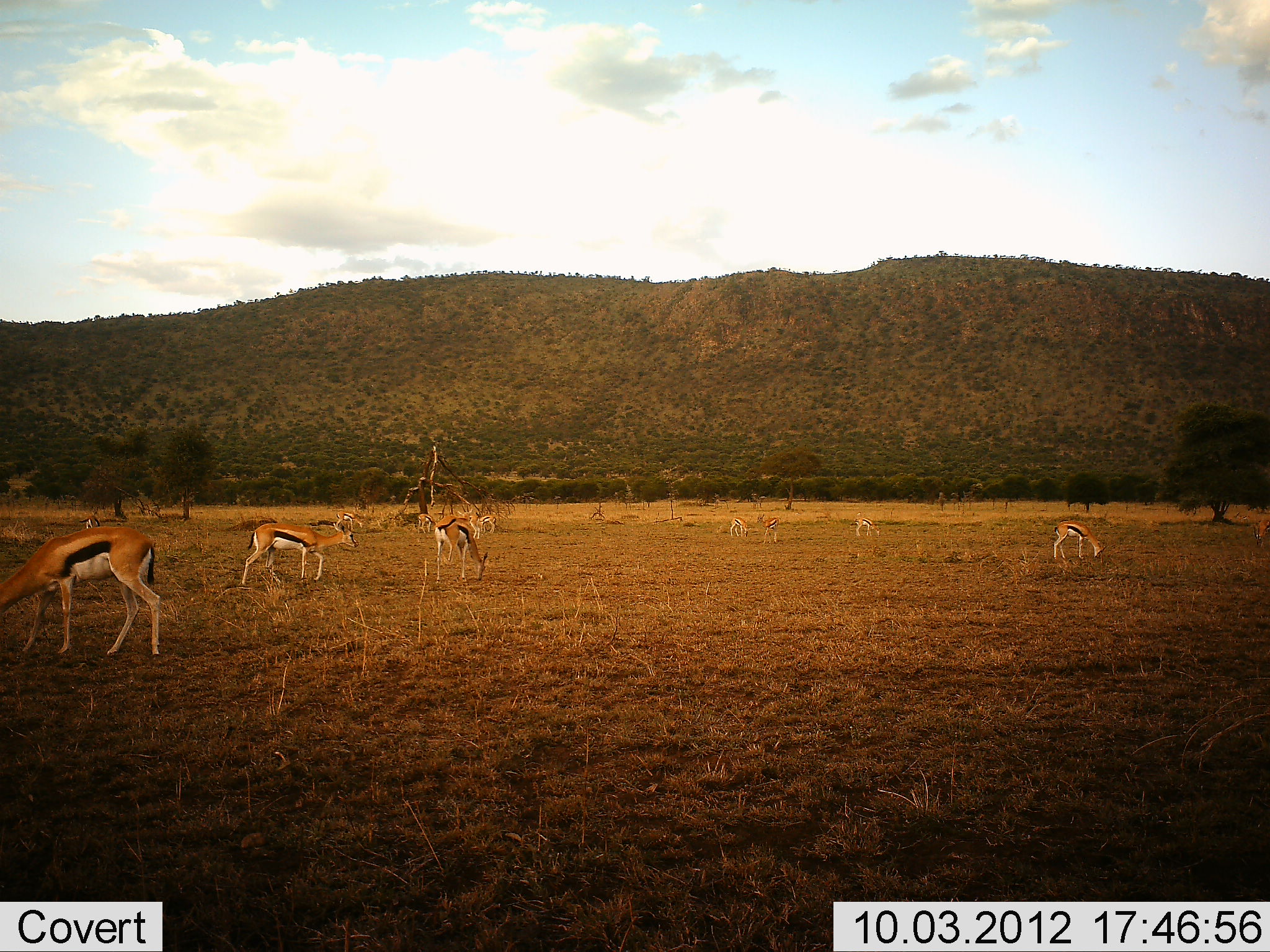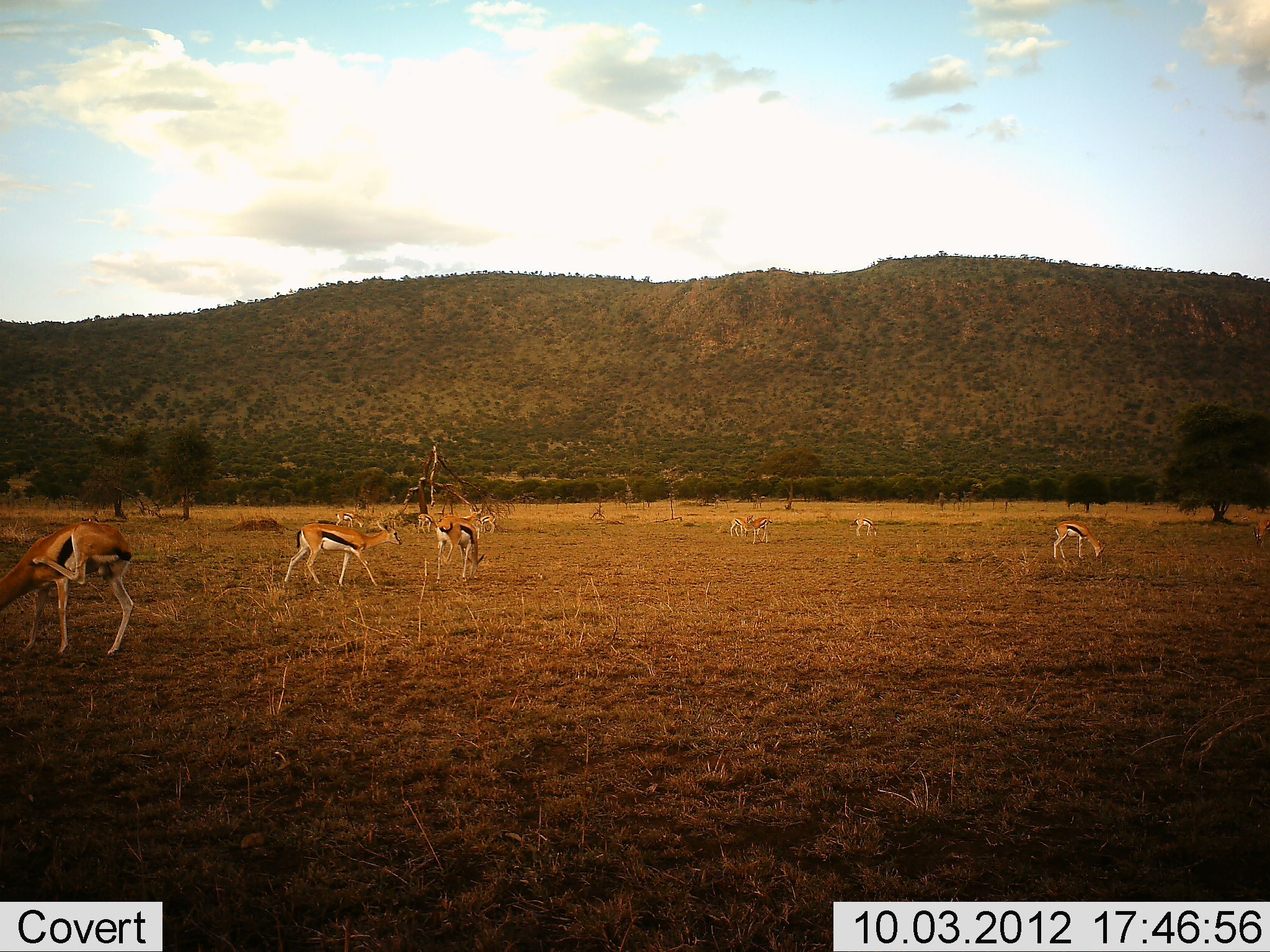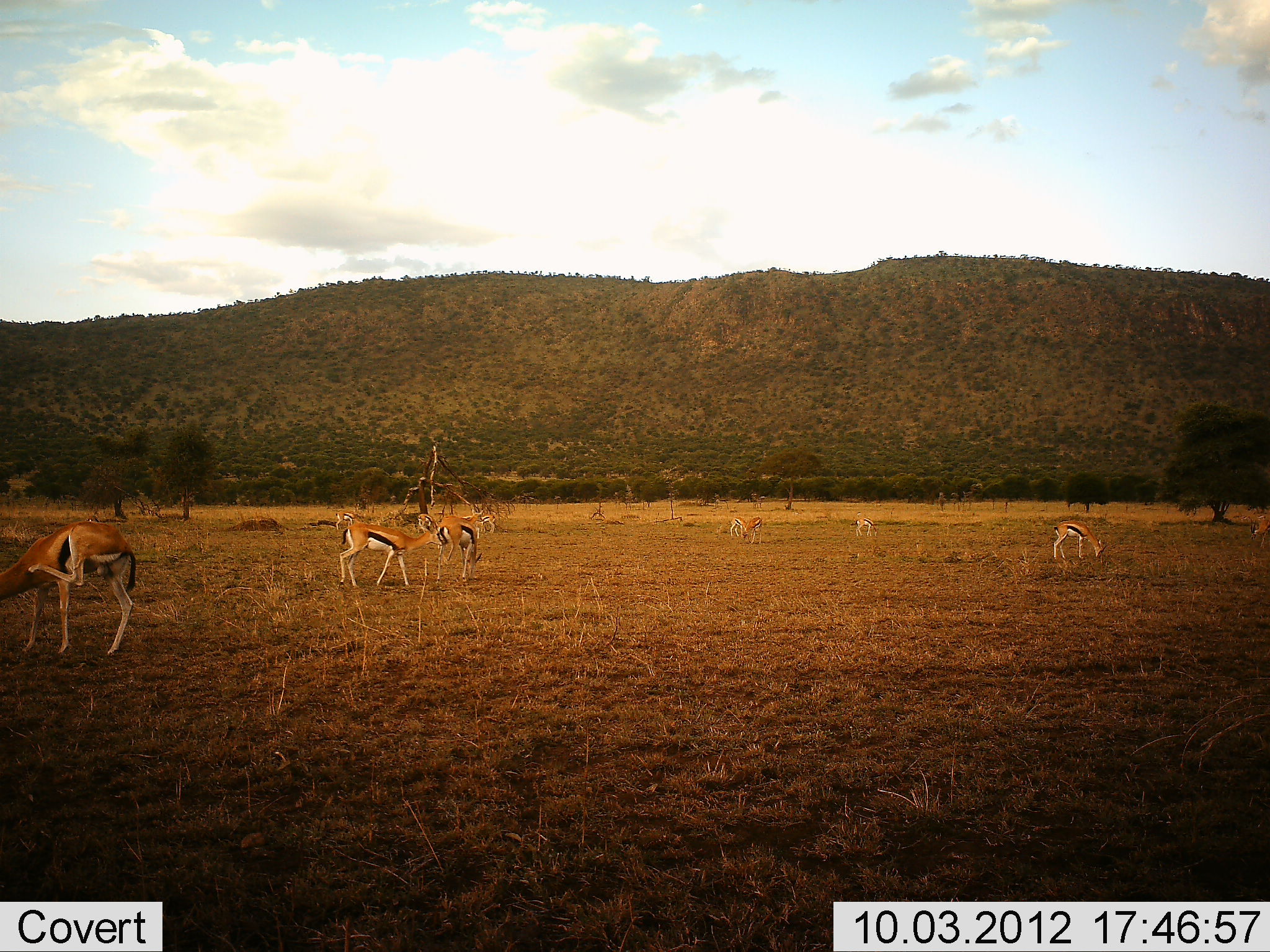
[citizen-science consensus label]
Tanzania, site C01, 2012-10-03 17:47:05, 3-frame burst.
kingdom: Animalia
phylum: Chordata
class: Mammalia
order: Artiodactyla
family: Bovidae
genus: Eudorcas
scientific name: Eudorcas thomsonii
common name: thomson's gazelle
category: gazellethomsons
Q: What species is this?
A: Gazellethomsons (thomson's gazelle) (Eudorcas thomsonii).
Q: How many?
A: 7.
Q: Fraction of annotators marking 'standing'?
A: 60%.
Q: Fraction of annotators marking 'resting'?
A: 0%.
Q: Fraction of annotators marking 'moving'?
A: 80%.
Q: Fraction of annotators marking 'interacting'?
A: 0%.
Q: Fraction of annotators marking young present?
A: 0%.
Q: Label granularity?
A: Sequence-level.